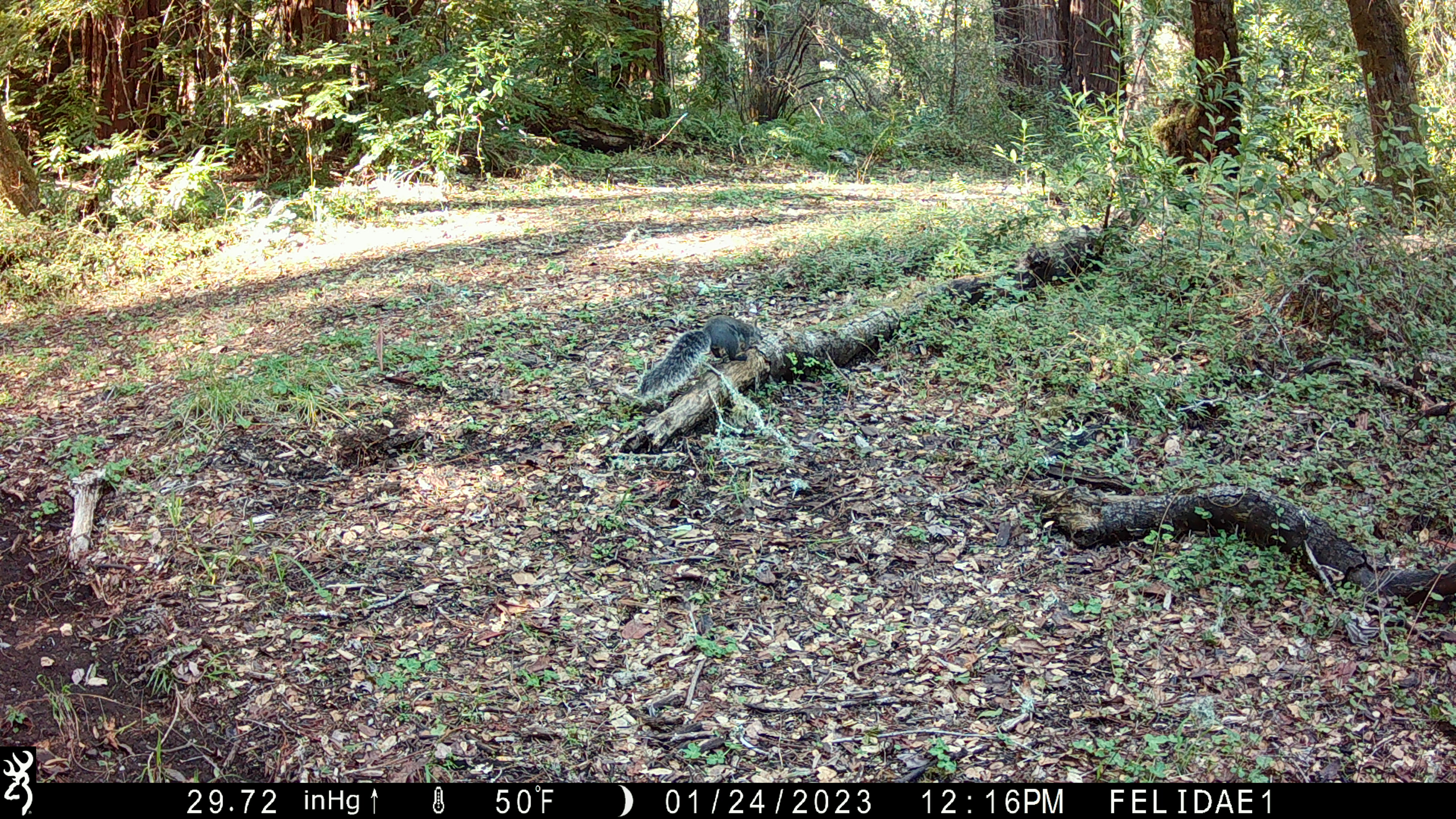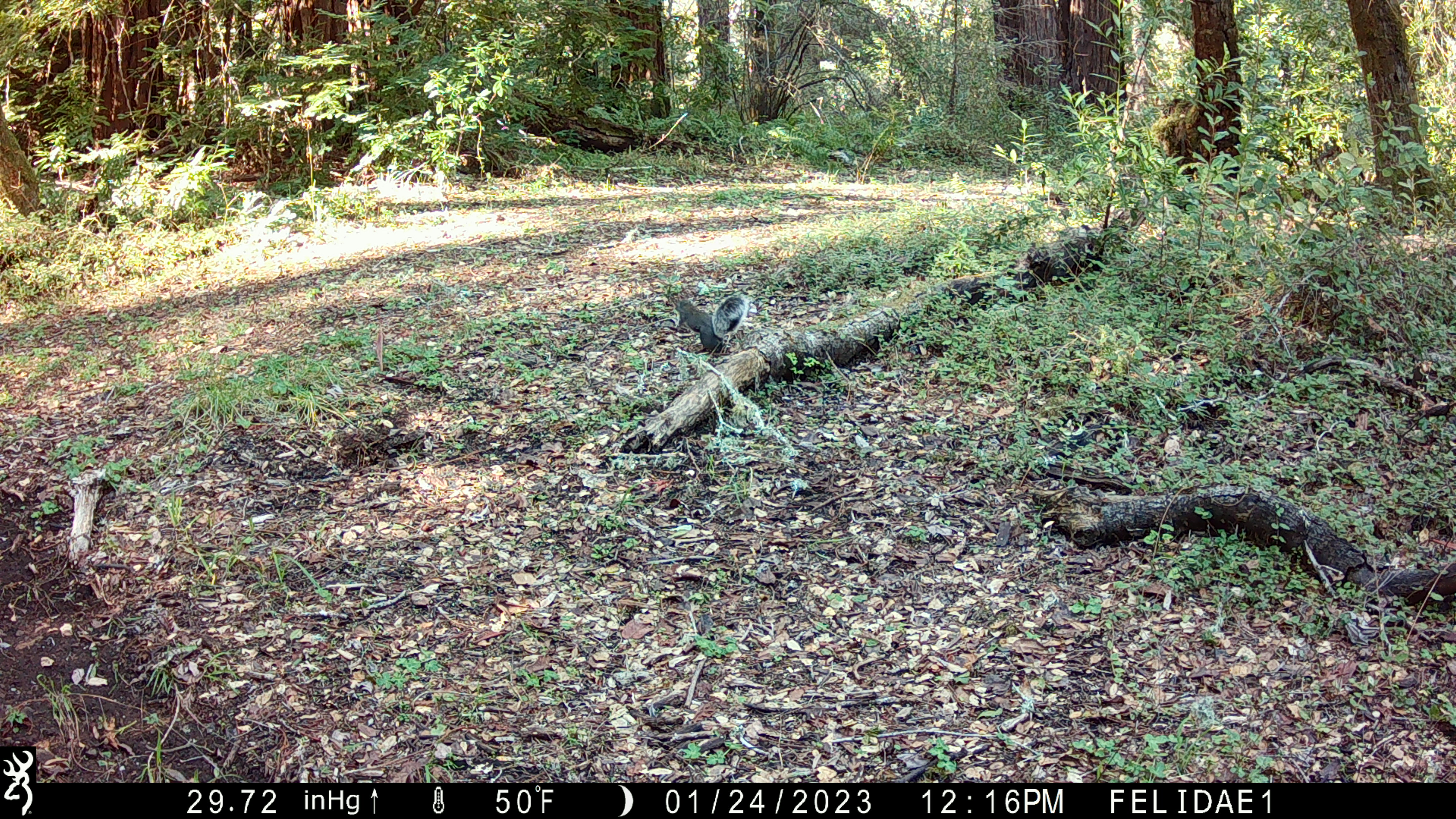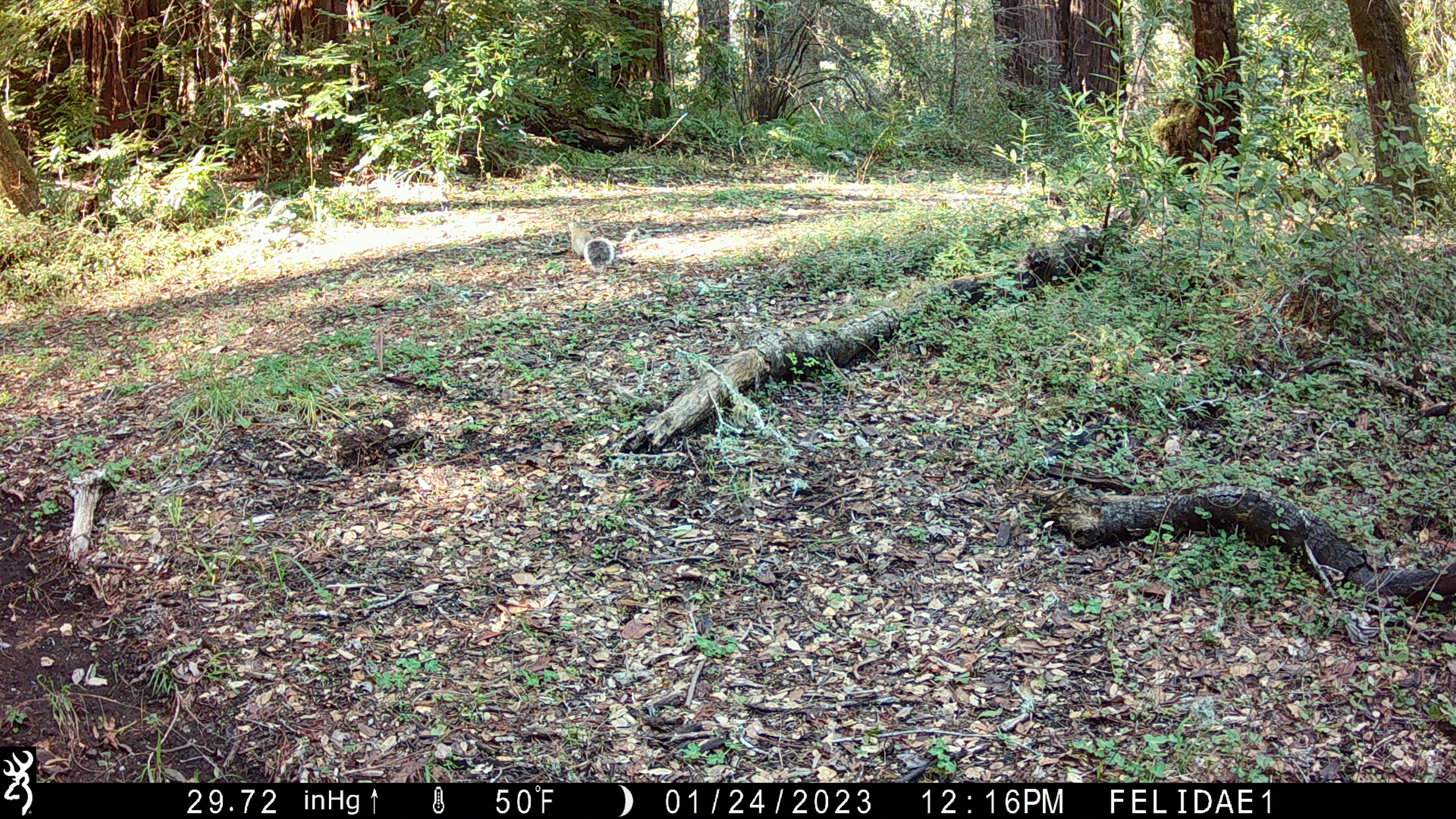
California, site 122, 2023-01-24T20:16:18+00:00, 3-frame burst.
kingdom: Animalia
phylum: Chordata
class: Mammalia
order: Rodentia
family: Sciuridae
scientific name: Sciuridae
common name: squirrel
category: unknown squirrel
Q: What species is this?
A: Unknown squirrel (squirrel) (Sciuridae).